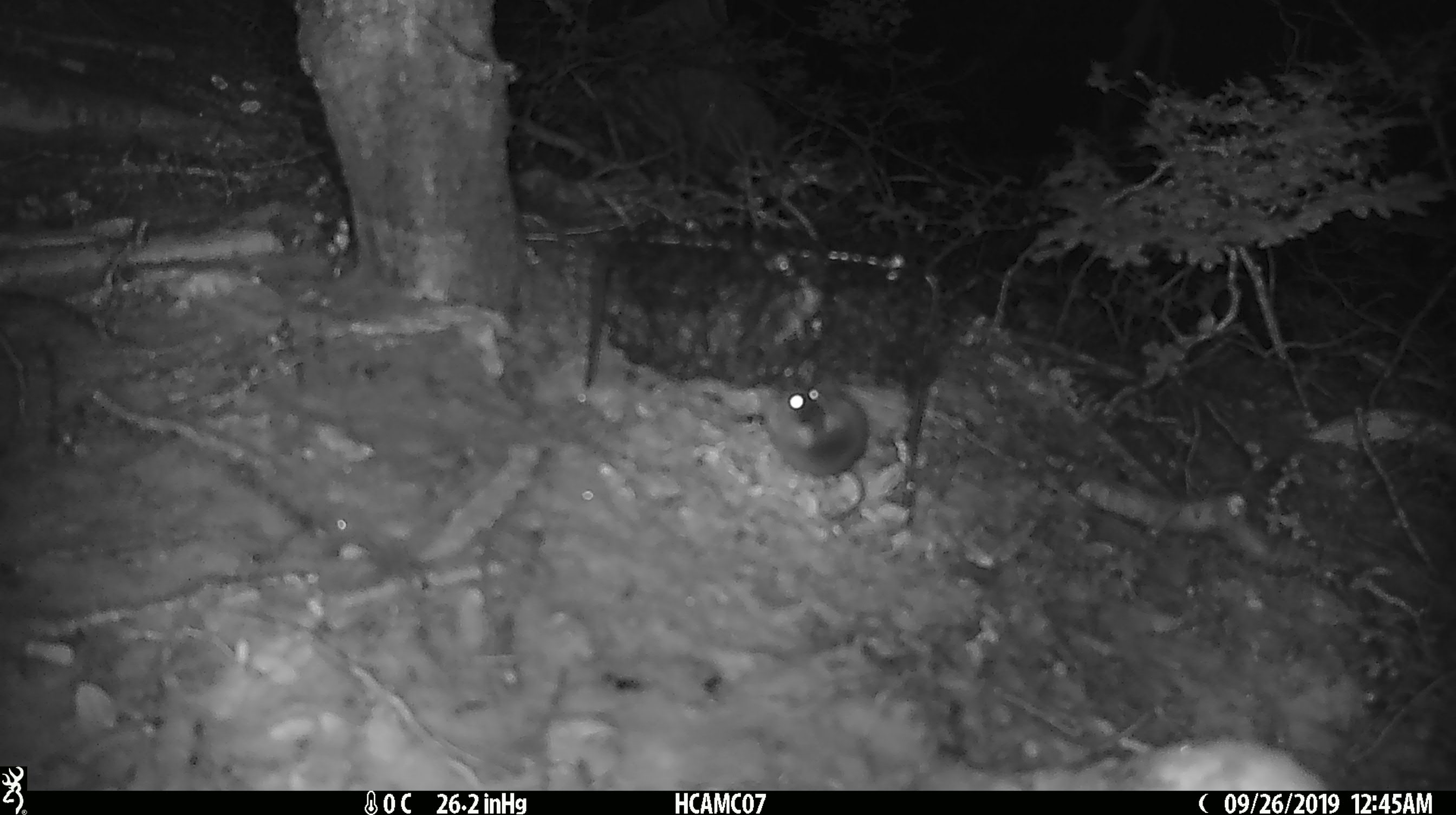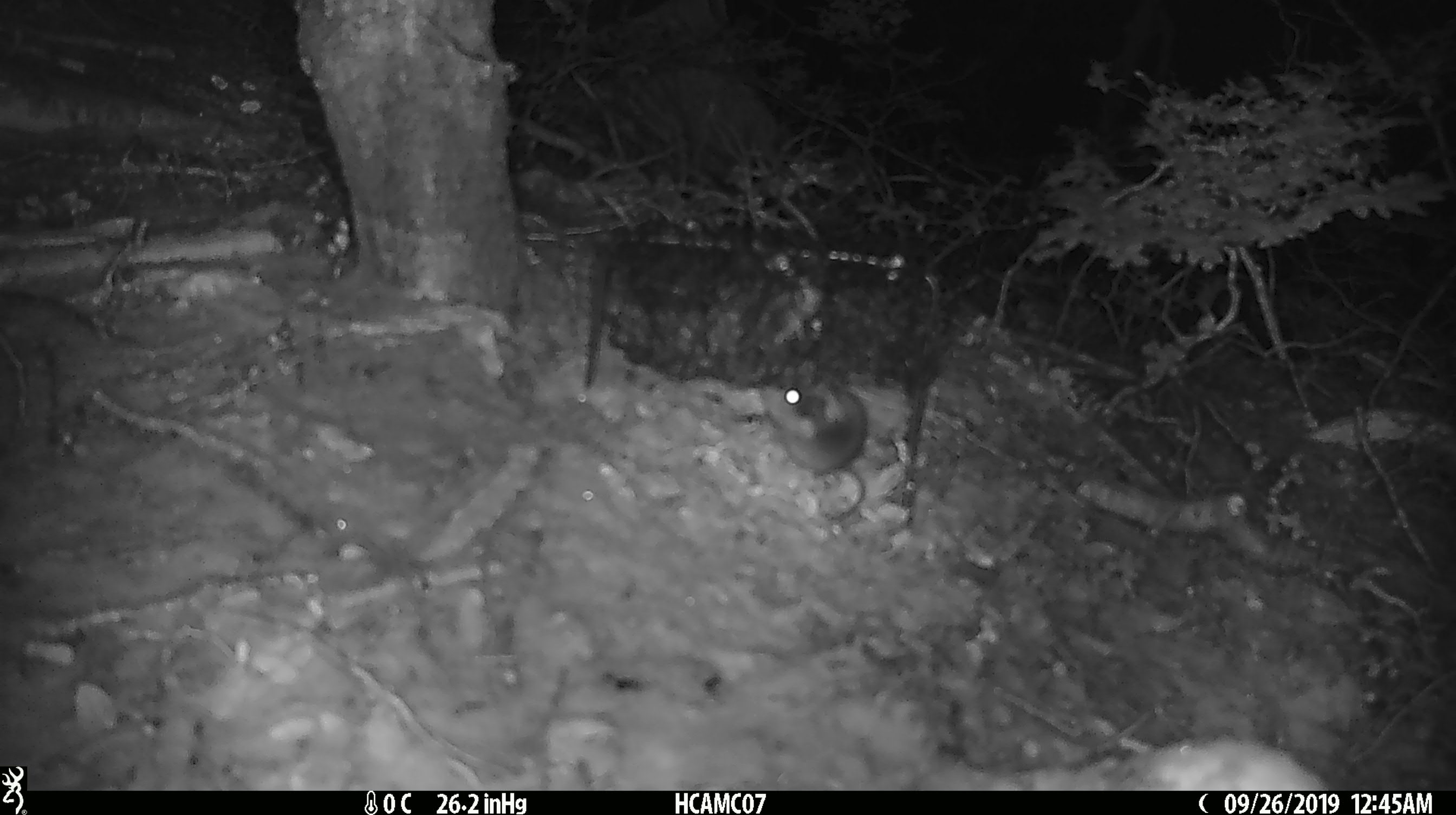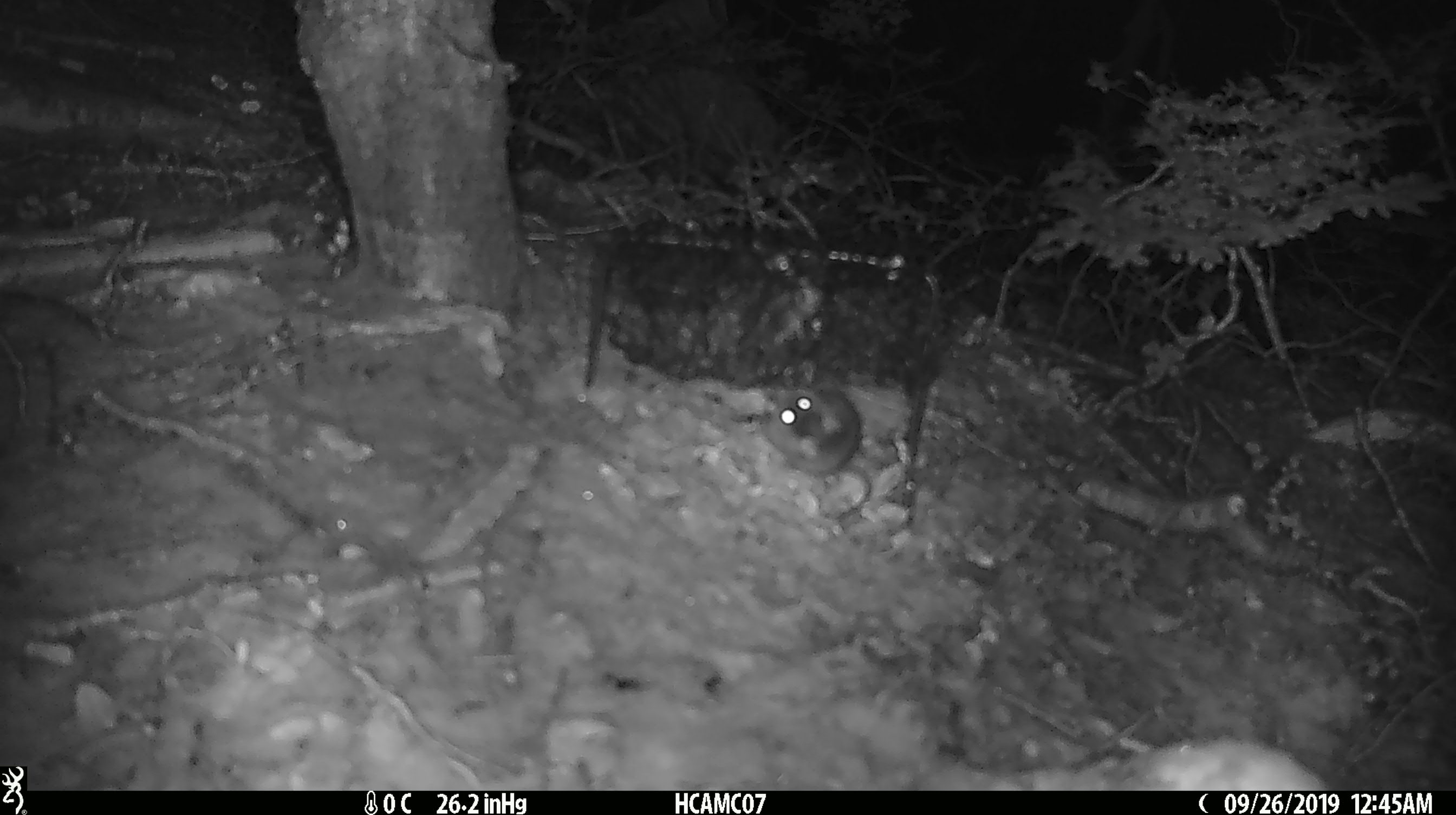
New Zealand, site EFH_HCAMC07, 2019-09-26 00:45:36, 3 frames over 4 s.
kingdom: Animalia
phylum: Chordata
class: Mammalia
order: Rodentia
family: Muridae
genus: Mus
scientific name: Mus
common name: mouse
Mouse (Mus).